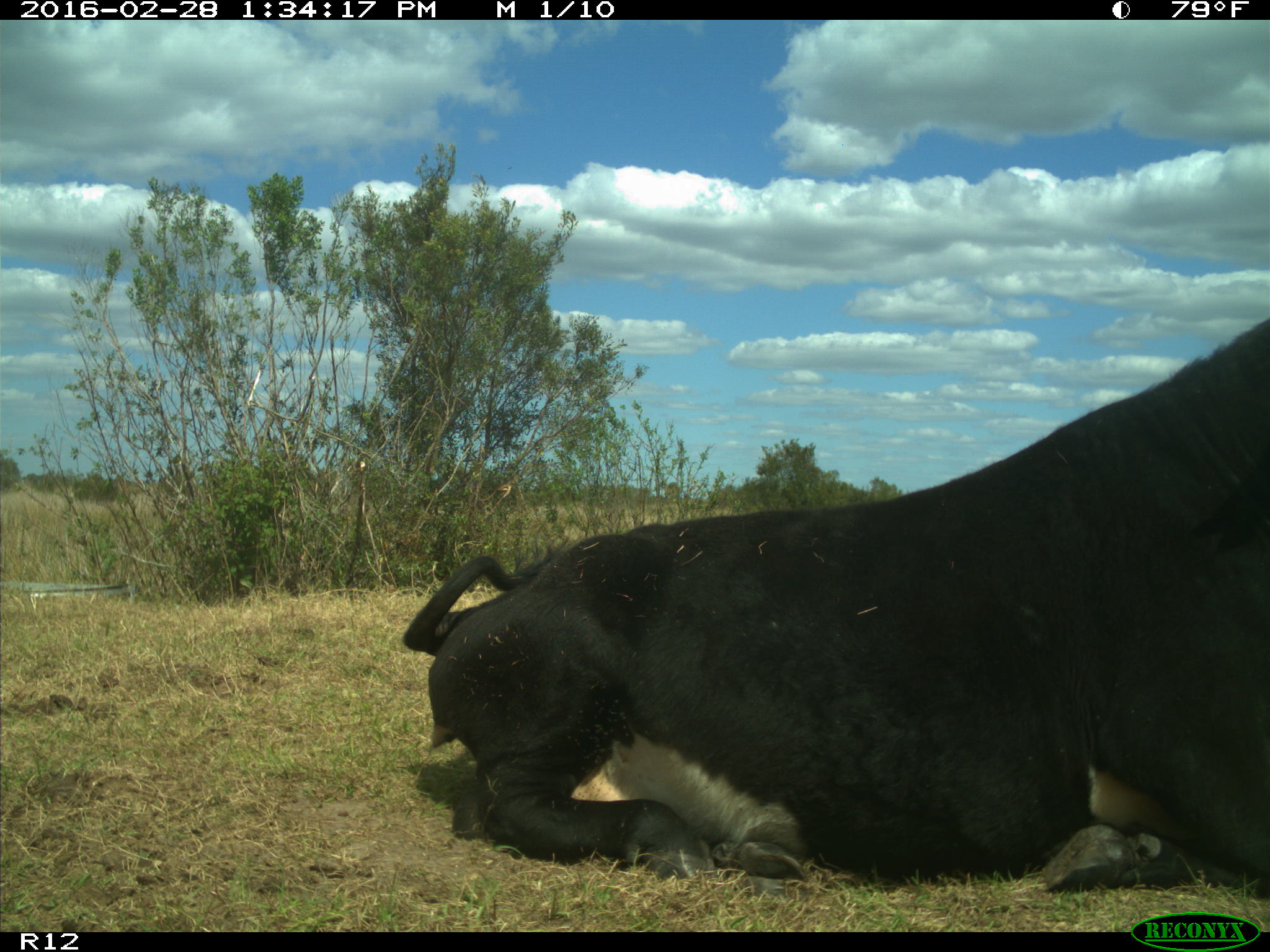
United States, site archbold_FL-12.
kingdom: Animalia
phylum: Chordata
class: Mammalia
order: Artiodactyla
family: Bovidae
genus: Bos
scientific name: Bos taurus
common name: domestic cow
Bos taurus (domestic cow).